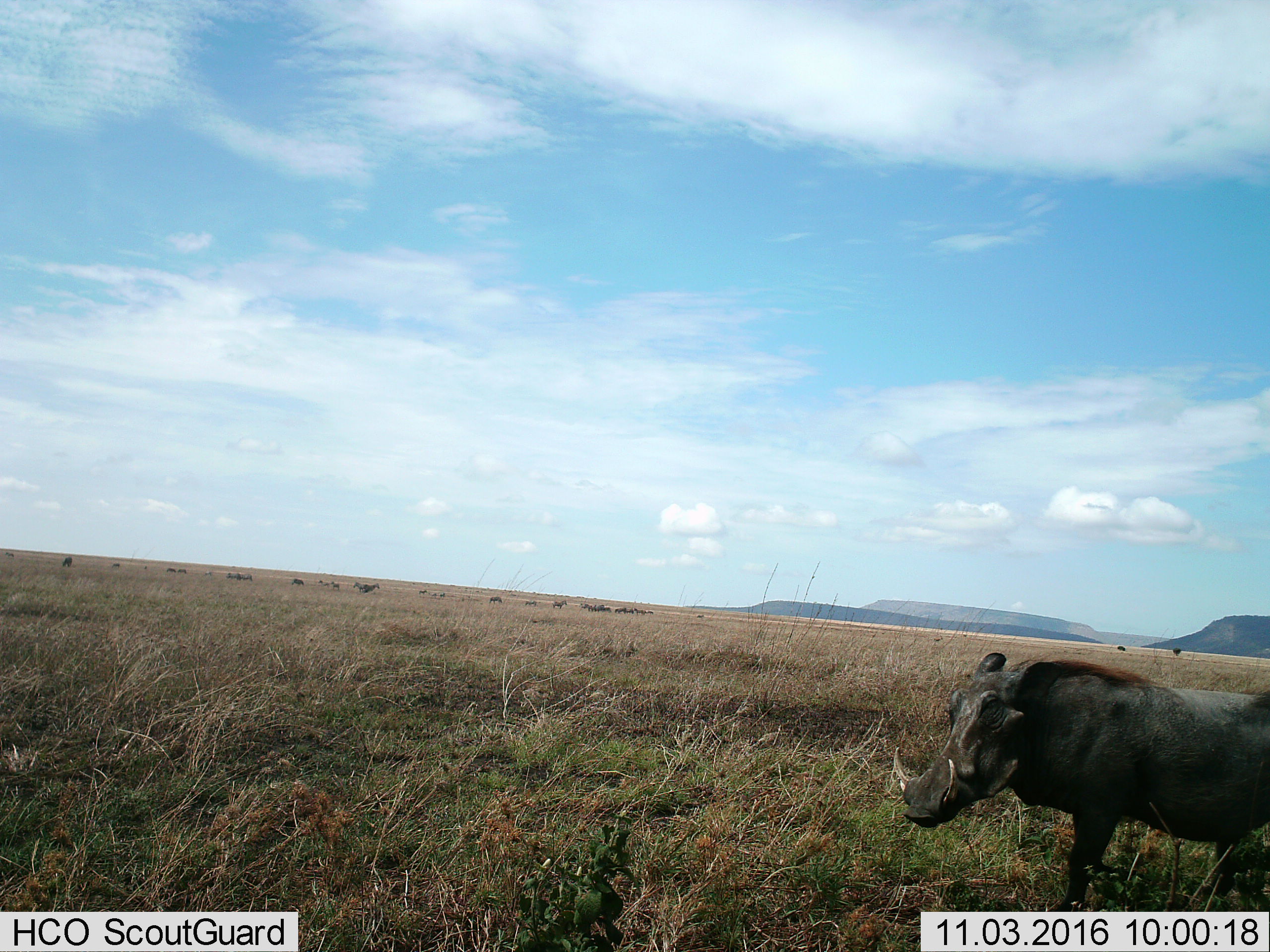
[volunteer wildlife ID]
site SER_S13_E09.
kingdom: Animalia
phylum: Chordata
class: Mammalia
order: Artiodactyla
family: Suidae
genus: Phacochoerus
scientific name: Phacochoerus africanus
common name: warthog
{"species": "warthog (Phacochoerus africanus)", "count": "1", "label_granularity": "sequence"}